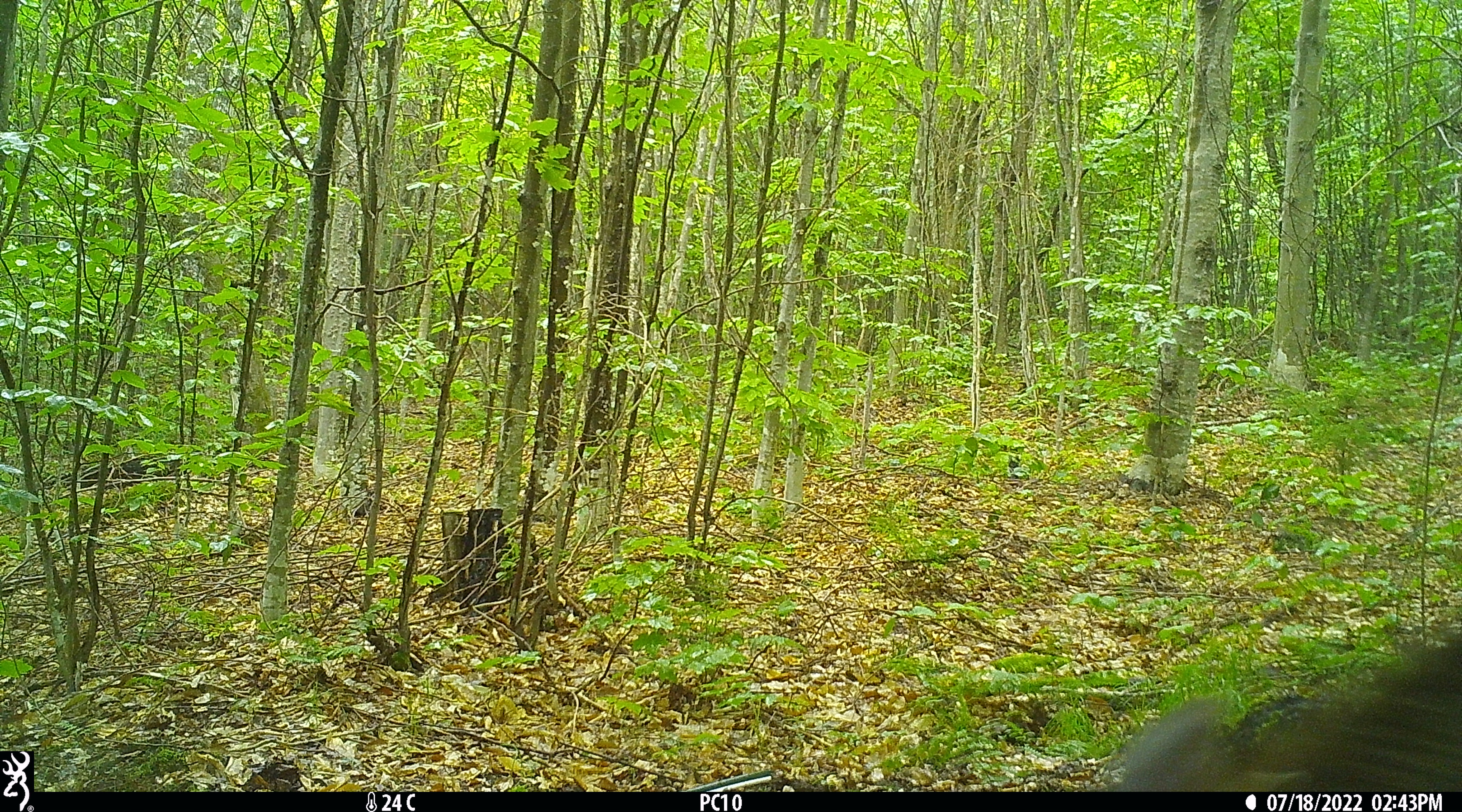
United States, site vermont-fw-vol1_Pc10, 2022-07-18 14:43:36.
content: unidentified animal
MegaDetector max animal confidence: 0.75